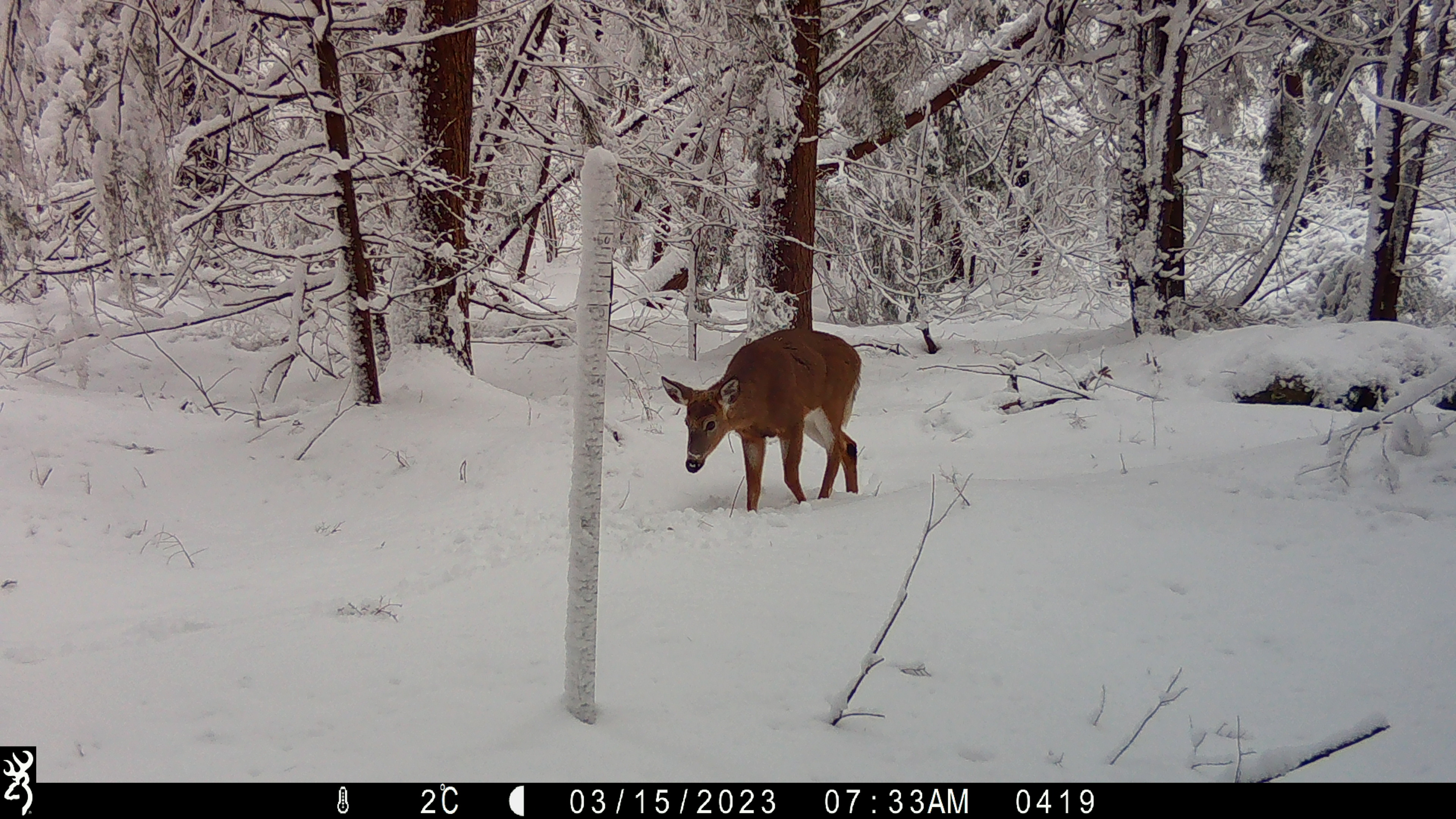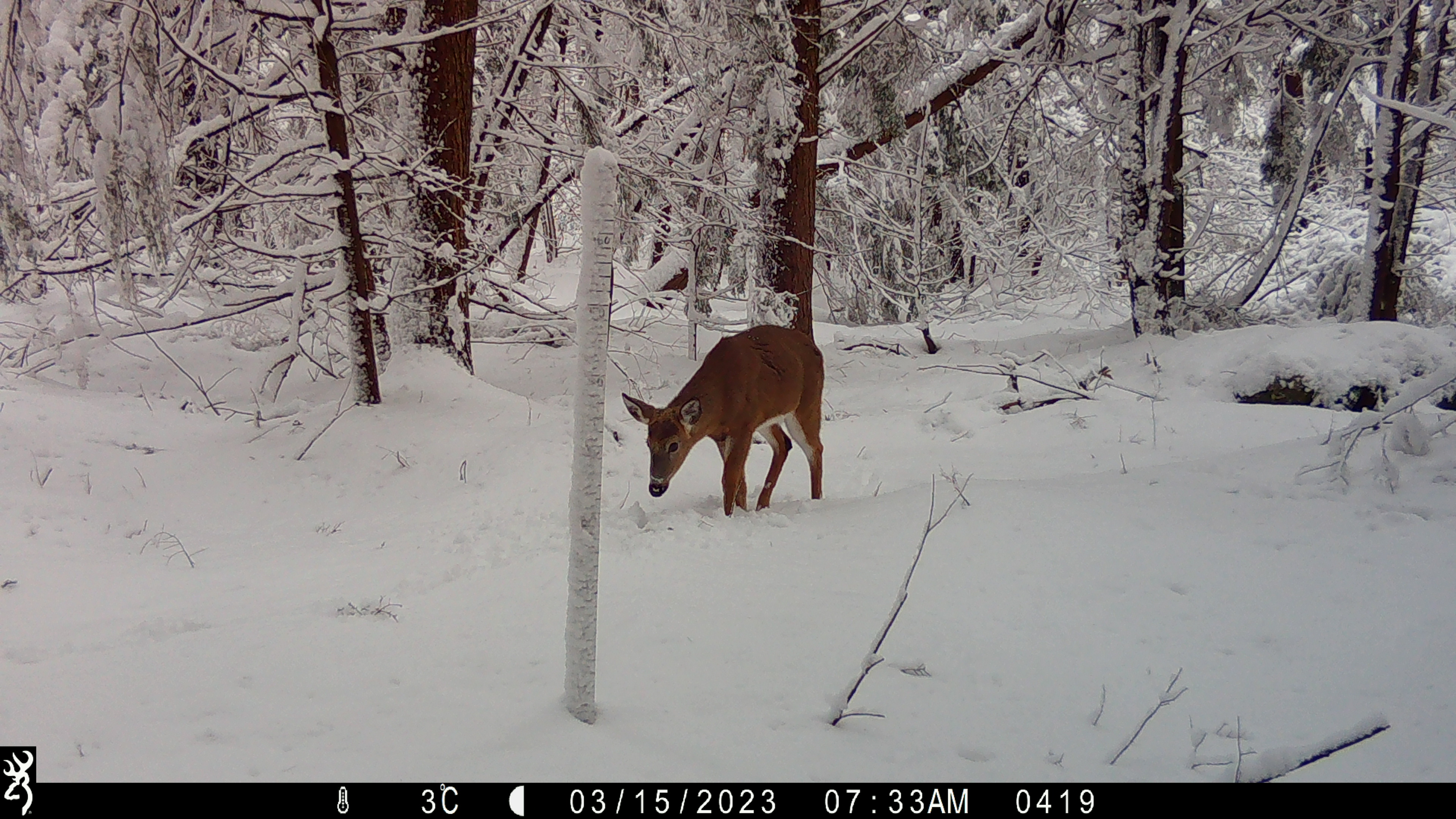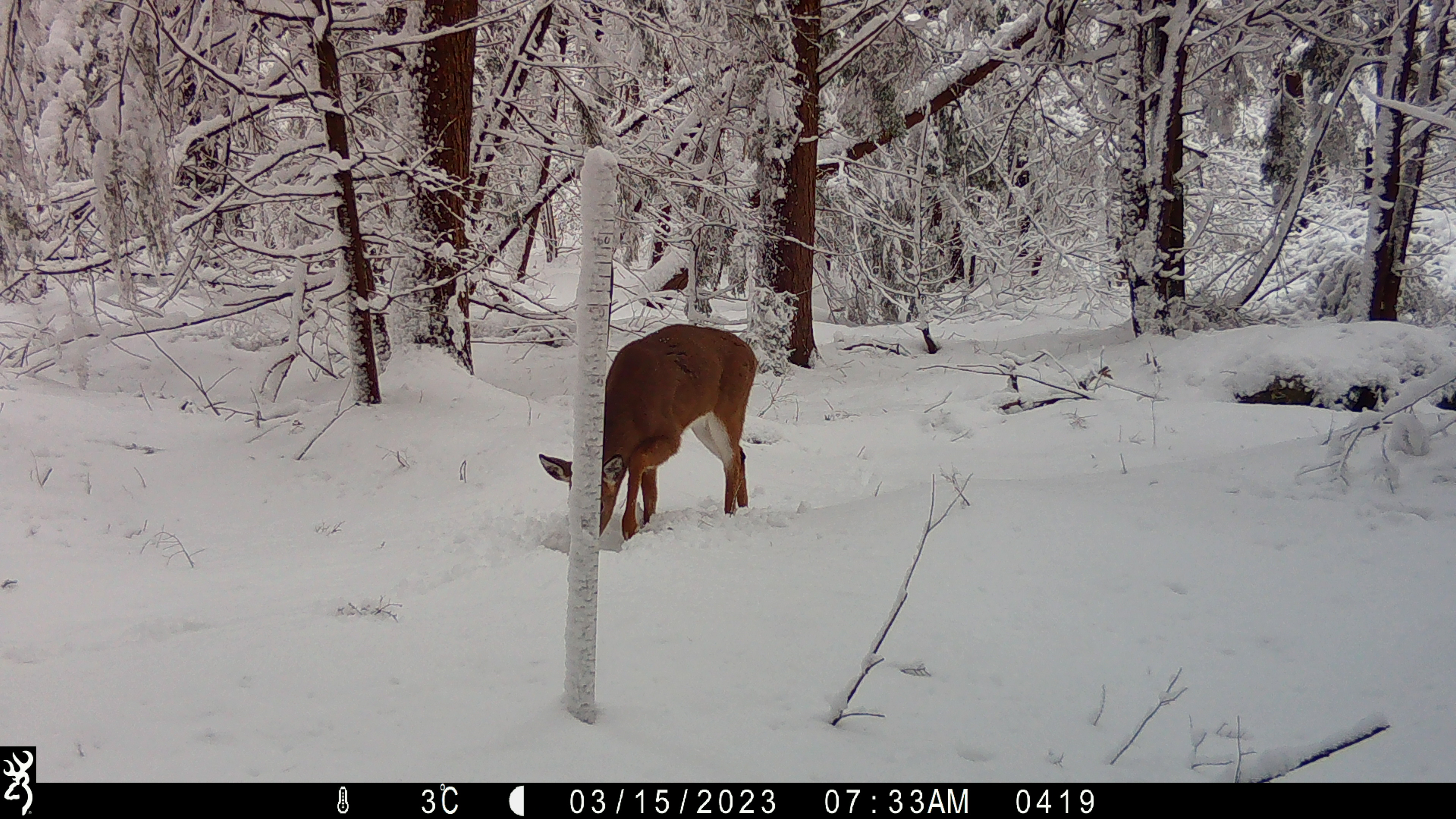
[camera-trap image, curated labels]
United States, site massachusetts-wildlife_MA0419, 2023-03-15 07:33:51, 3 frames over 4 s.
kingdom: Animalia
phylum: Chordata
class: Mammalia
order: Artiodactyla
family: Cervidae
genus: Odocoileus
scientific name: Odocoileus virginianus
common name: white-tailed deer